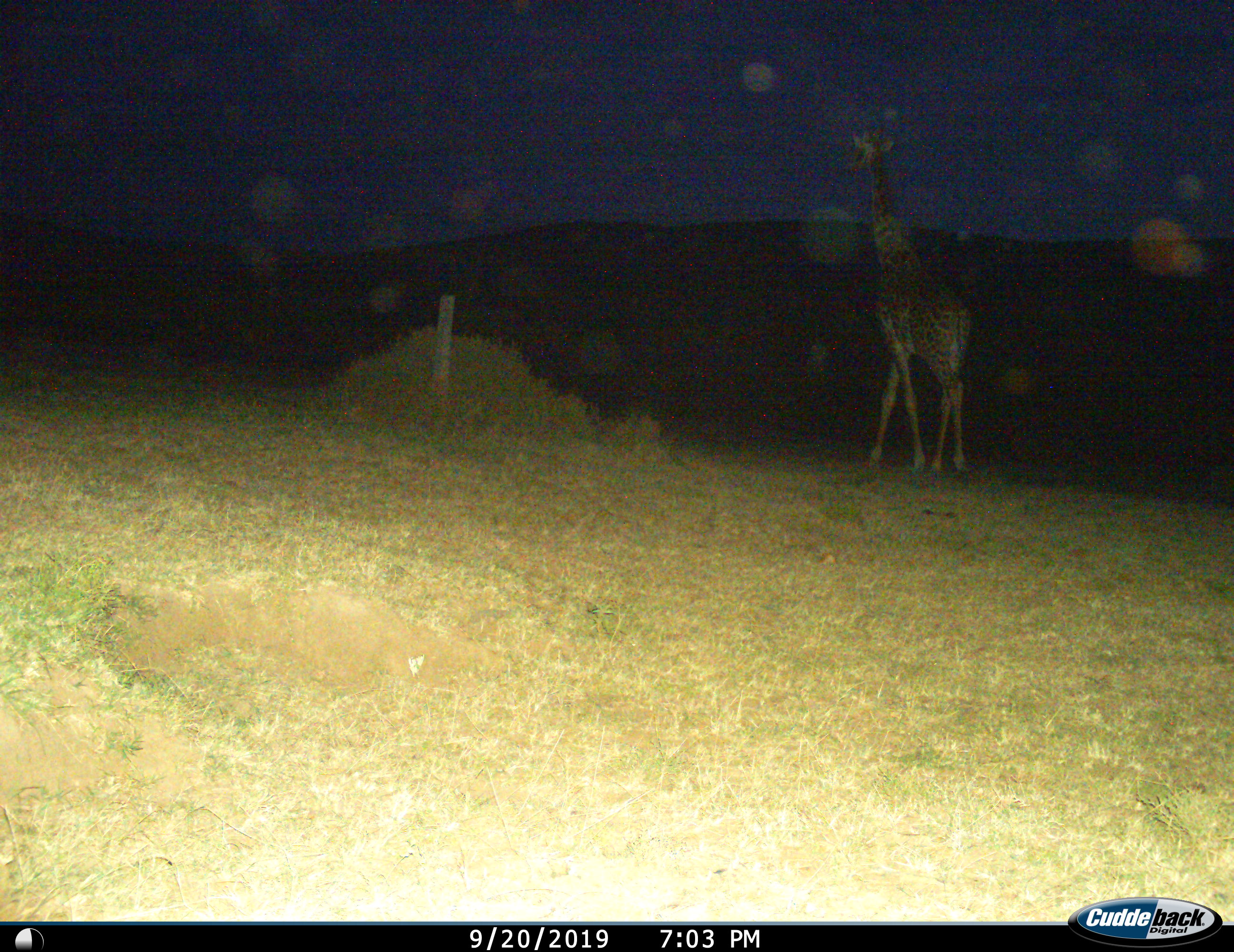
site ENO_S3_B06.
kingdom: Animalia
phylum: Chordata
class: Mammalia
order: Artiodactyla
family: Giraffidae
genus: Giraffa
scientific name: Giraffa camelopardalis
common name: giraffe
Giraffe (Giraffa camelopardalis), count 1. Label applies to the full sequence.